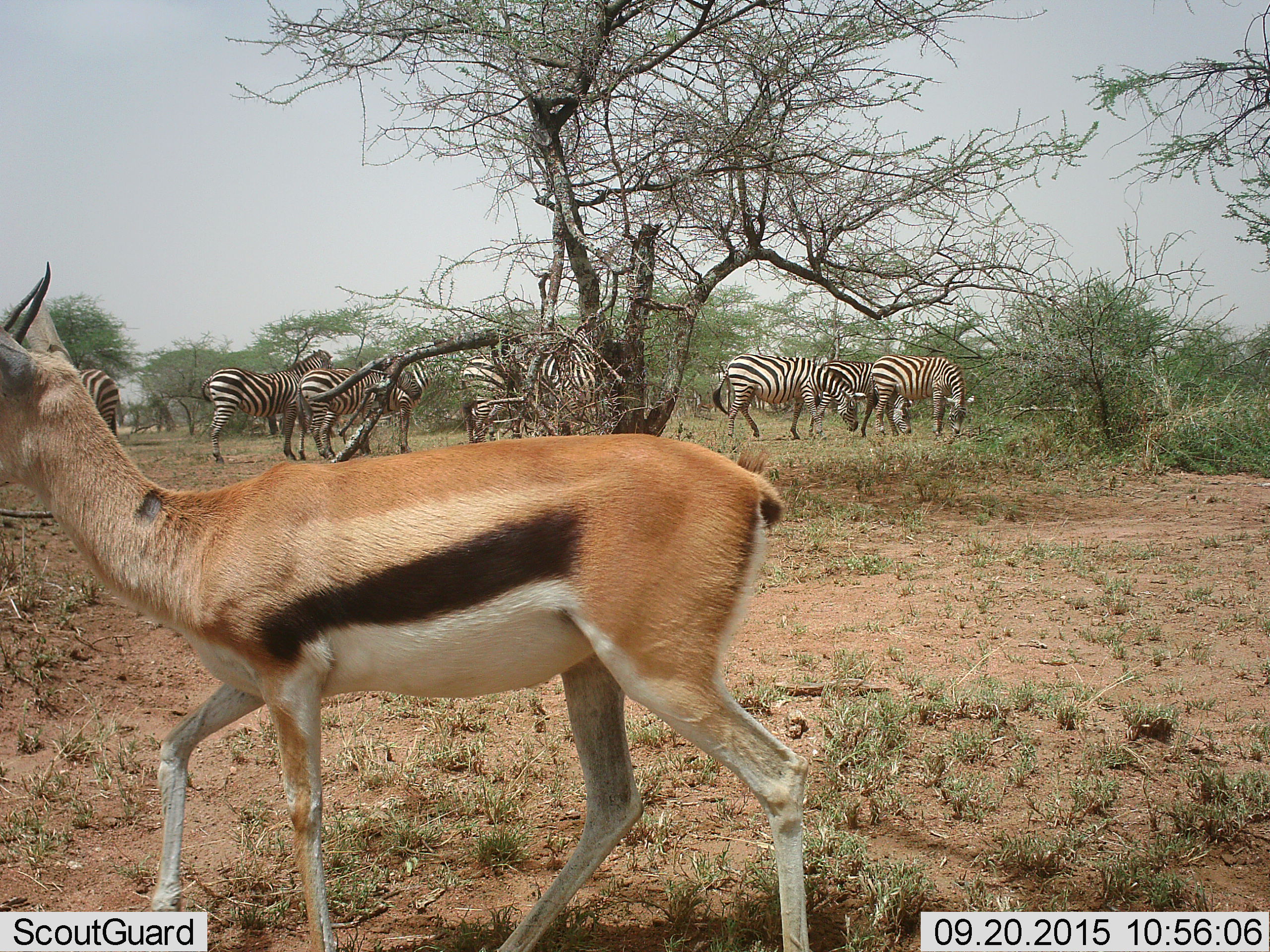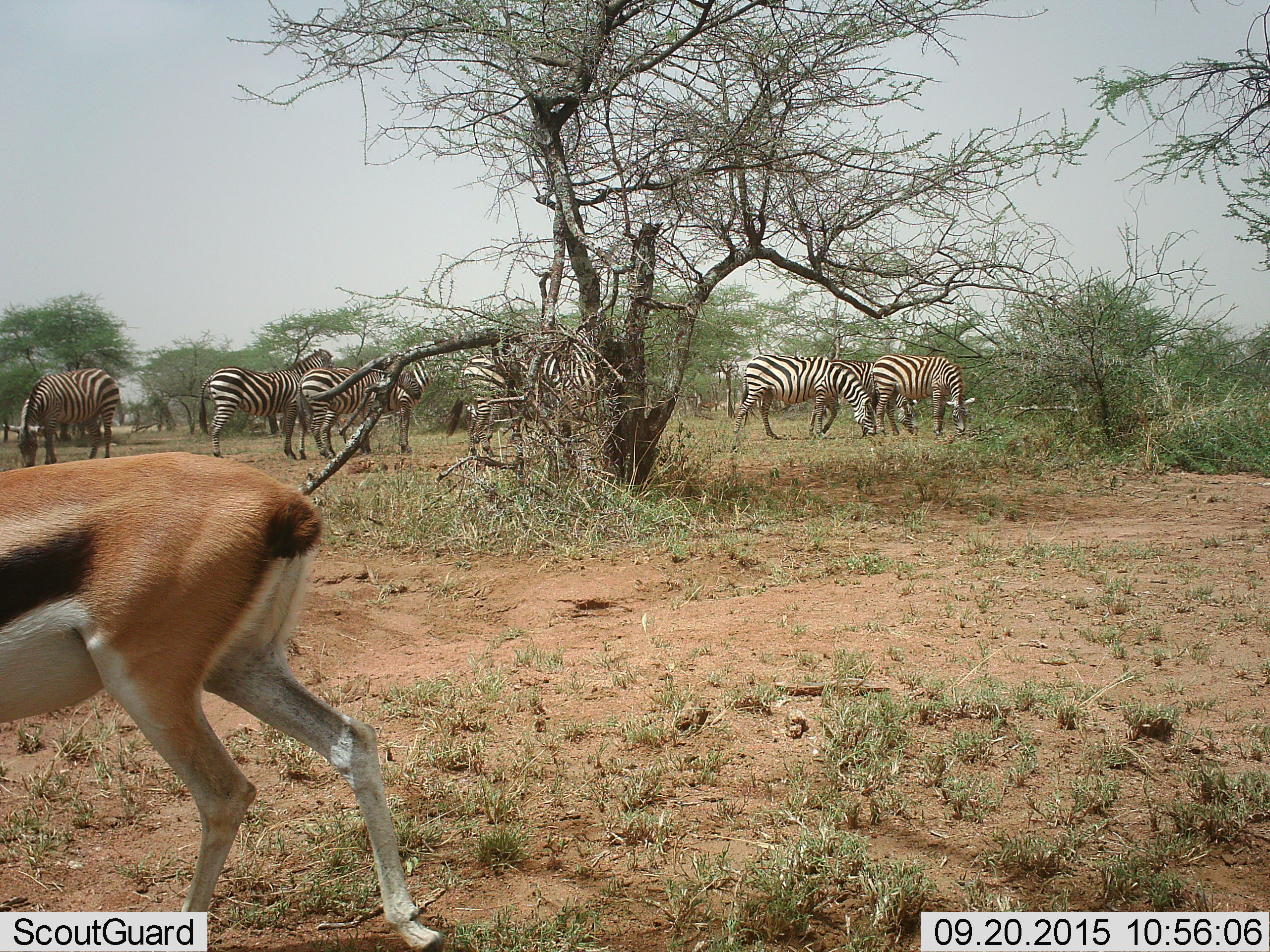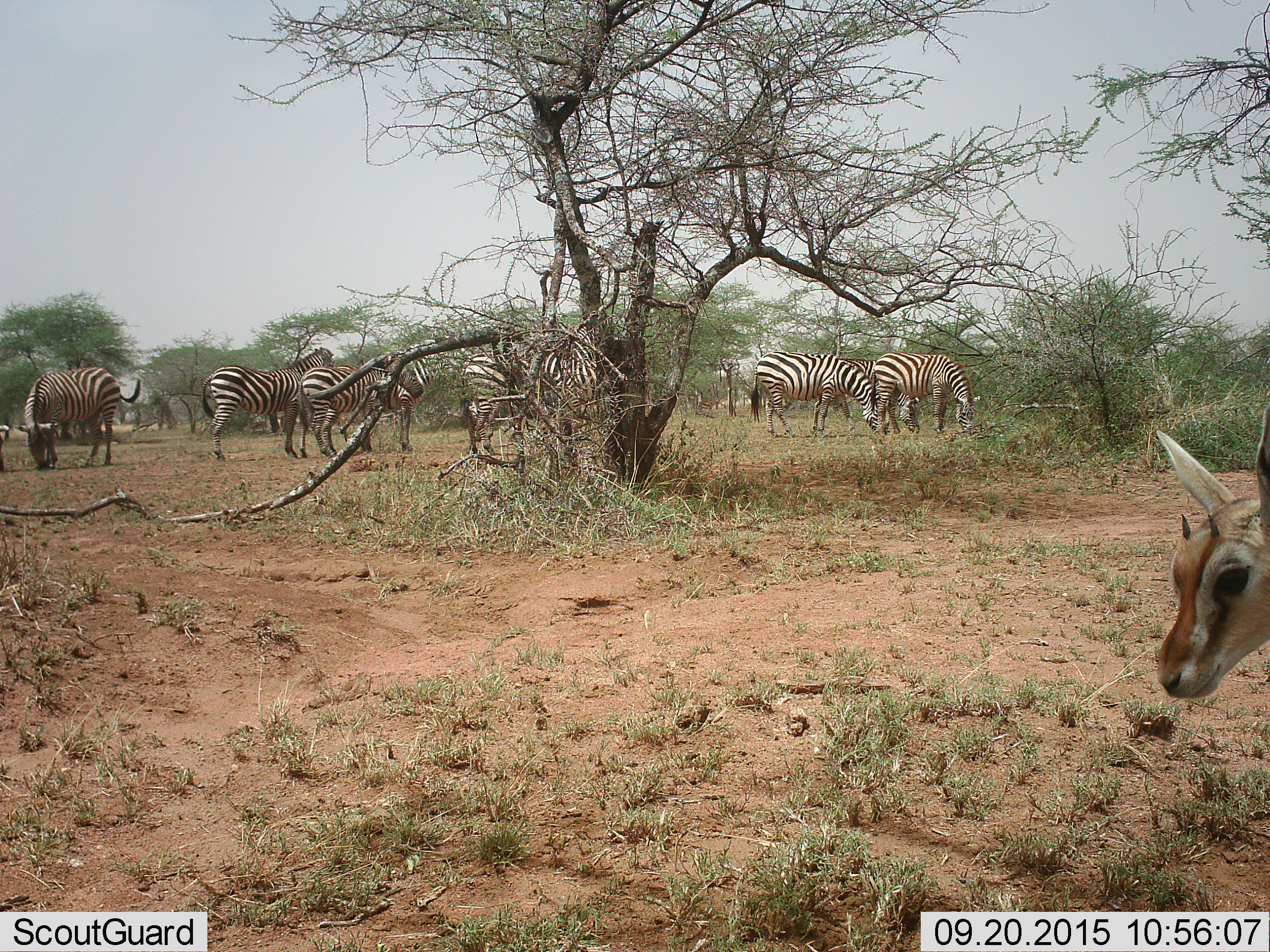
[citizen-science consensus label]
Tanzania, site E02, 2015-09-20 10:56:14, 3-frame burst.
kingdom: Animalia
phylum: Chordata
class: Mammalia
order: Artiodactyla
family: Bovidae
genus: Eudorcas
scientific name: Eudorcas thomsonii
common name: thomson's gazelle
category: gazellethomsons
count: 2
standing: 27%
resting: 0%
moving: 80%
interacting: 0%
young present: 33%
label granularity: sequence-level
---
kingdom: Animalia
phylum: Chordata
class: Mammalia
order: Perissodactyla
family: Equidae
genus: Equus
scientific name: Equus quagga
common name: plains zebra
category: zebra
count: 9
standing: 71%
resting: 0%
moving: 18%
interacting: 6%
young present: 6%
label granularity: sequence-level